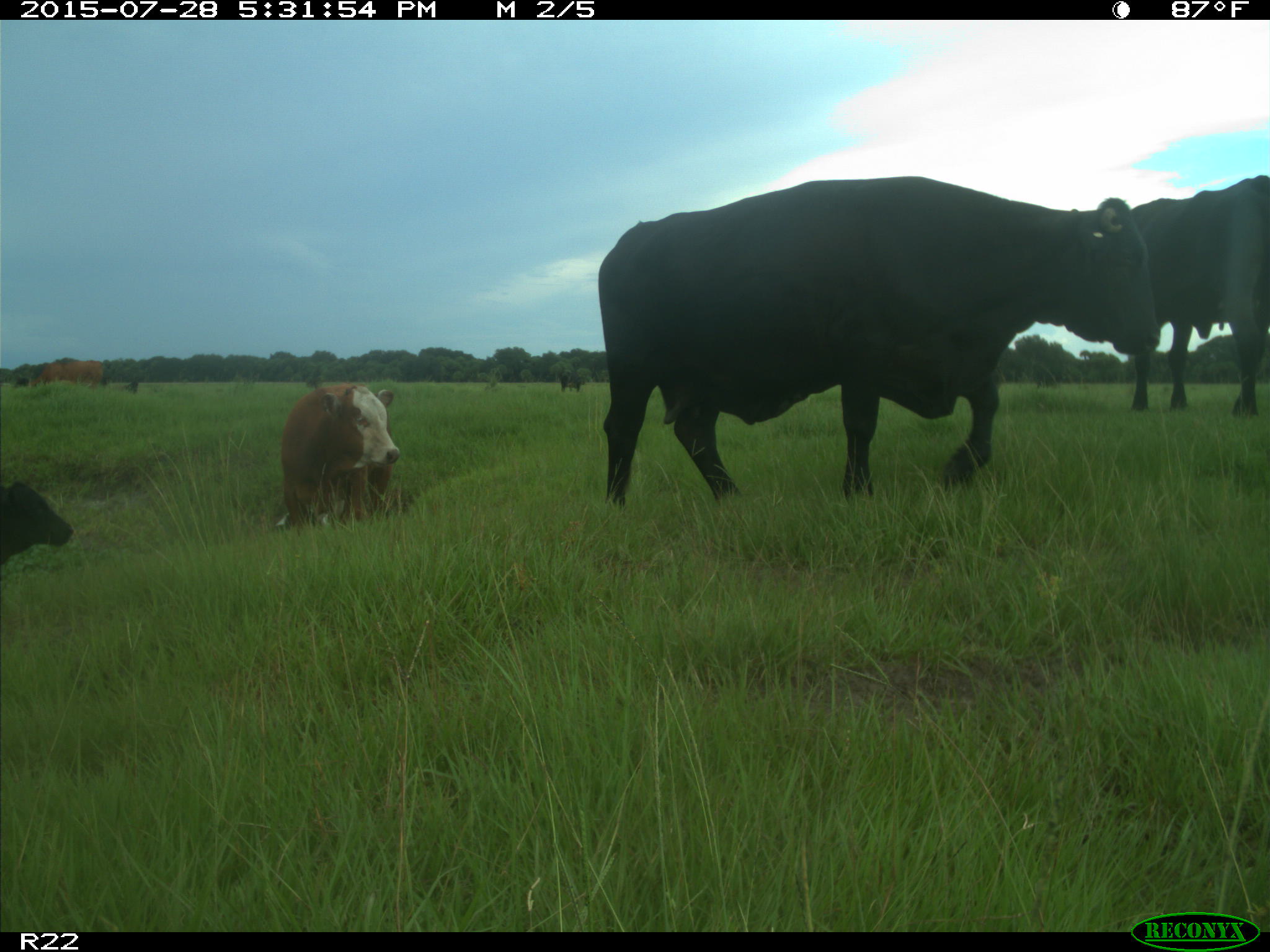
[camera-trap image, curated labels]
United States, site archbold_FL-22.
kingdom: Animalia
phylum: Chordata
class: Mammalia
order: Artiodactyla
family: Bovidae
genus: Bos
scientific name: Bos taurus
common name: domestic cow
Bos taurus (domestic cow).